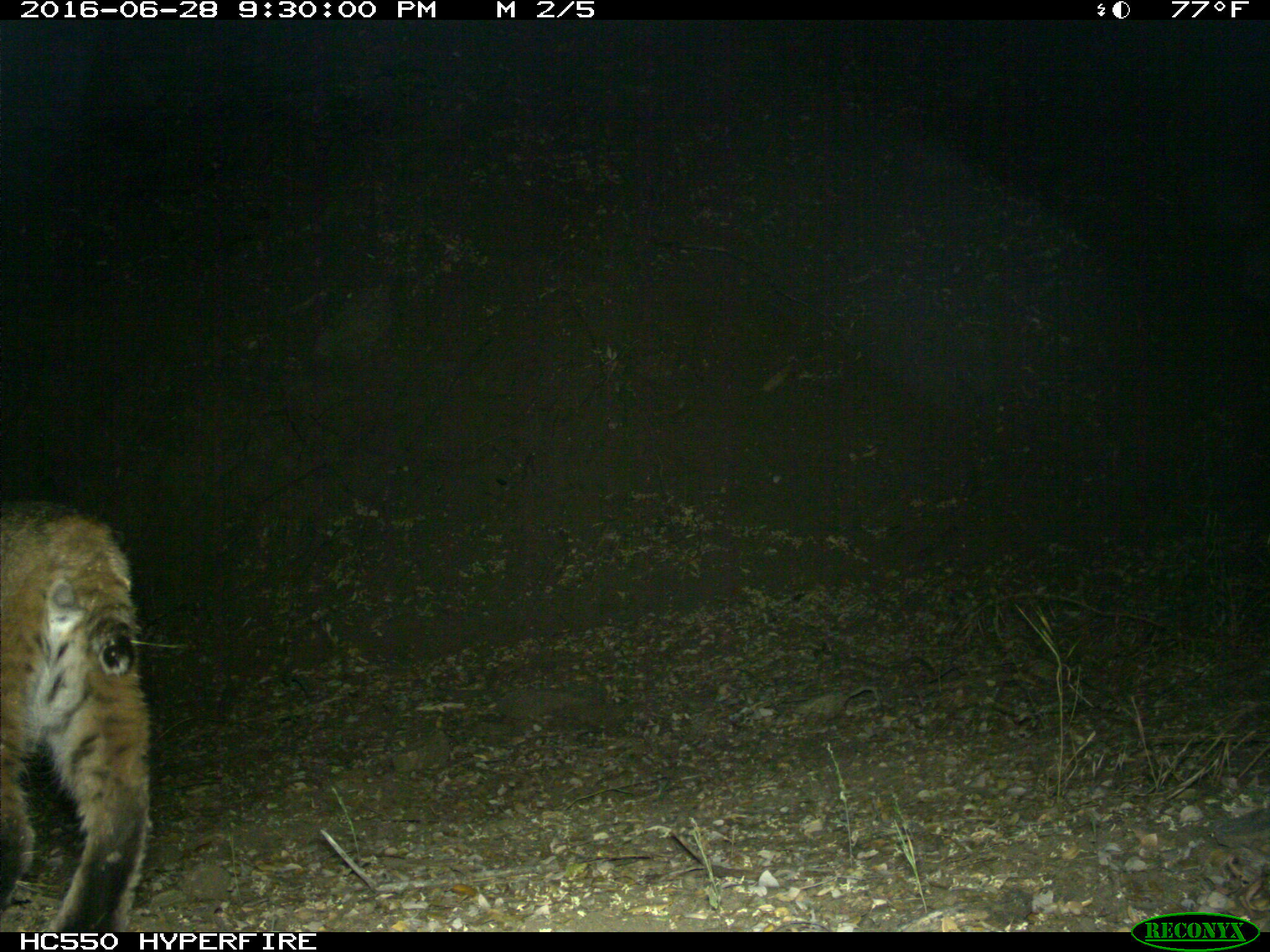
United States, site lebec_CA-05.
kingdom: Animalia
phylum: Chordata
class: Mammalia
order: Carnivora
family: Felidae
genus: Lynx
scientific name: Lynx rufus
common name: bobcat